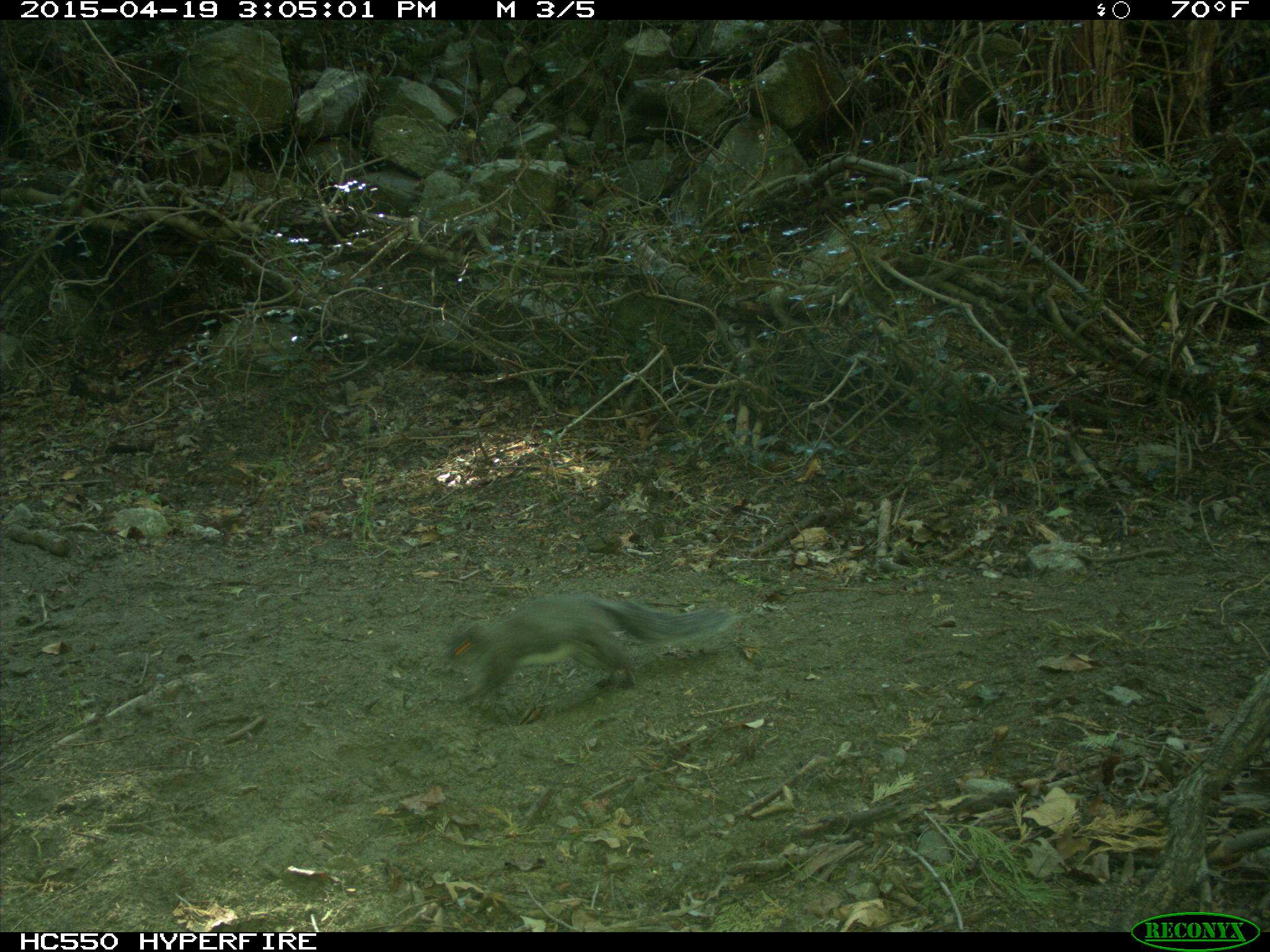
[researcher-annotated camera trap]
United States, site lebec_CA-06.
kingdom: Animalia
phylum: Chordata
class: Mammalia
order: Rodentia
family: Sciuridae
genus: Sciurus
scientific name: Sciurus carolinensis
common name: eastern gray squirrel